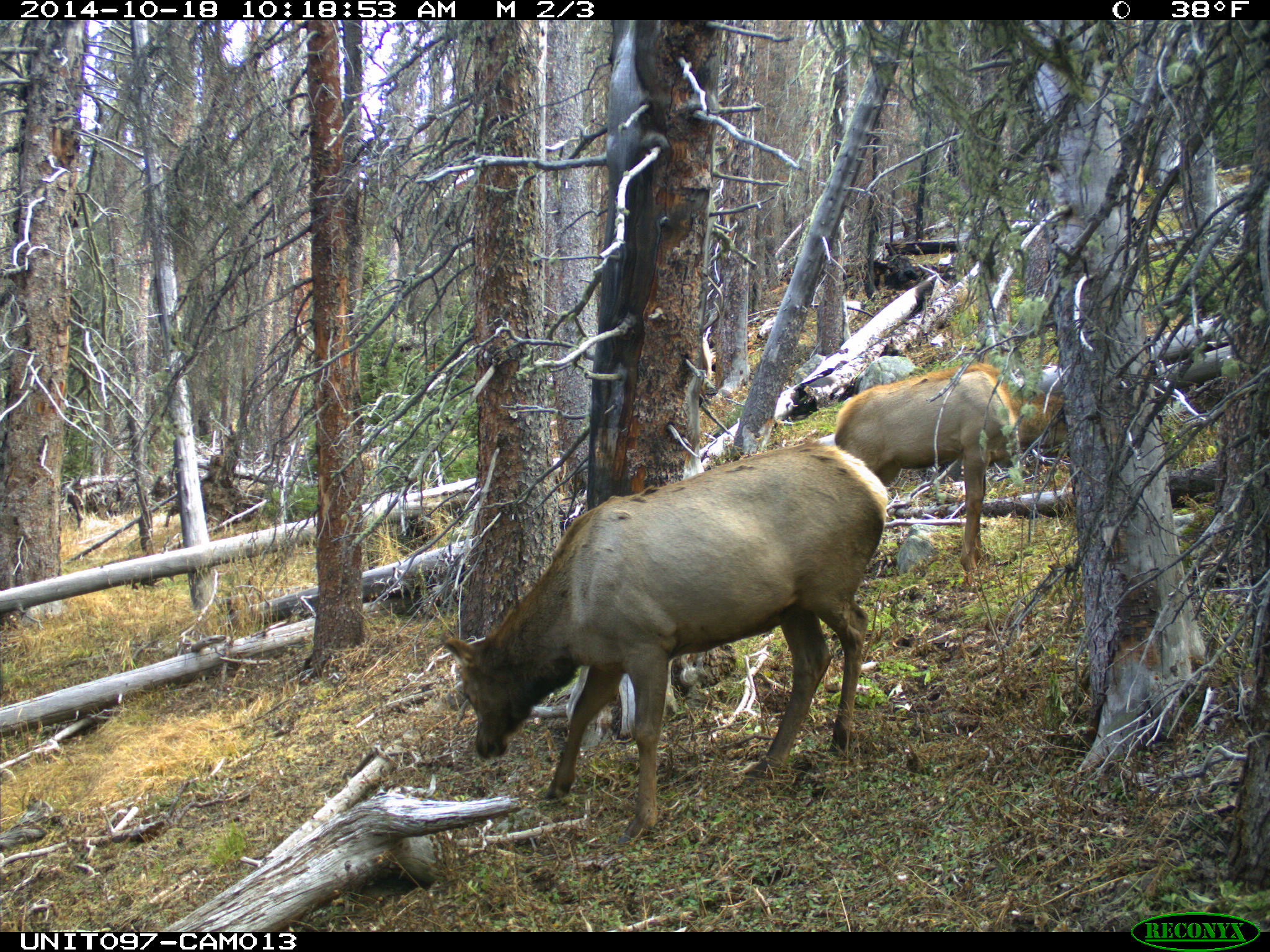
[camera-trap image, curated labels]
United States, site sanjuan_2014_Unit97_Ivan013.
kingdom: Animalia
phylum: Chordata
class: Mammalia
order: Artiodactyla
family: Cervidae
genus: Cervus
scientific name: Cervus elaphus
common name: red deer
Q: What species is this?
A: Cervus elaphus (red deer).